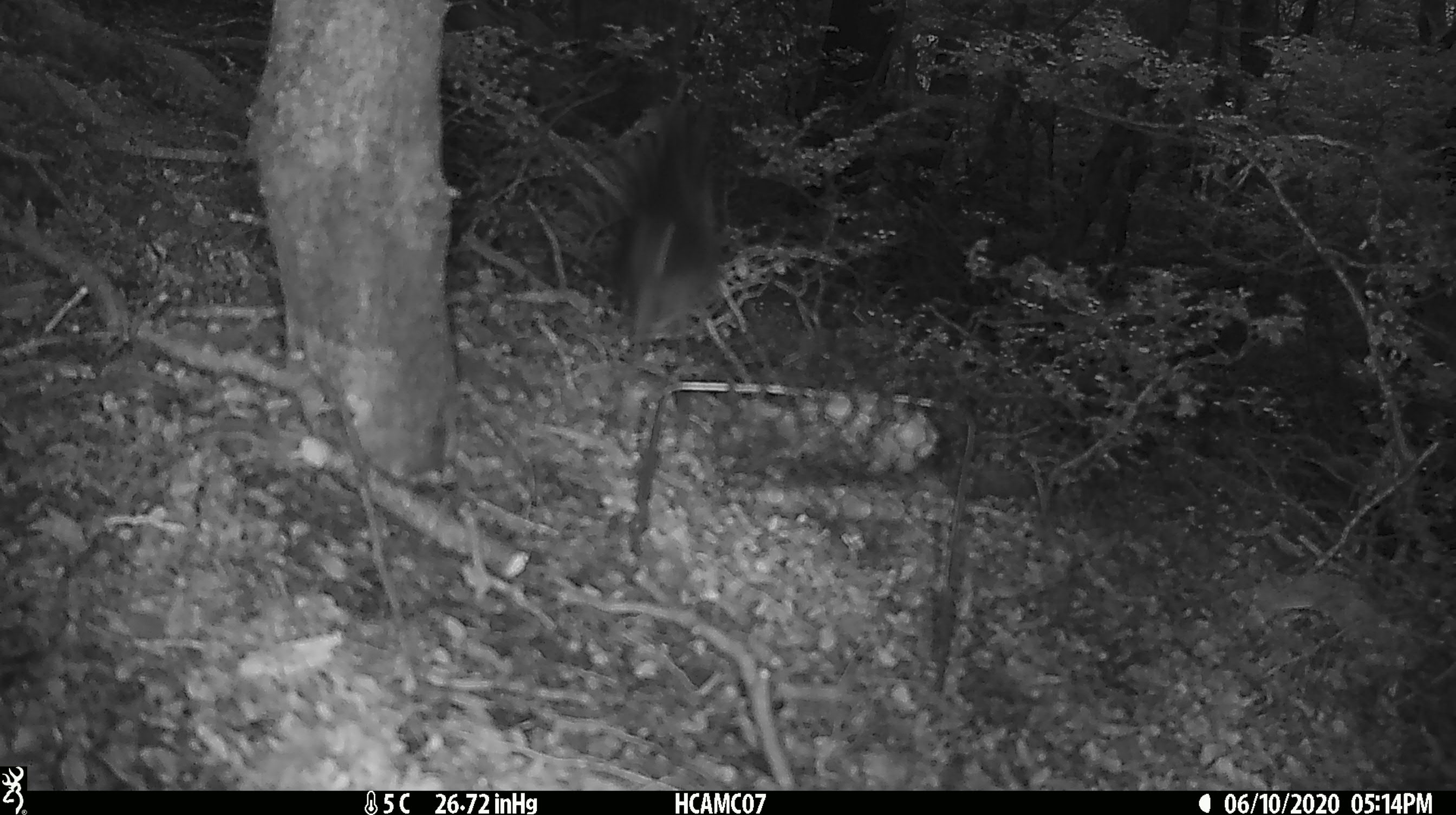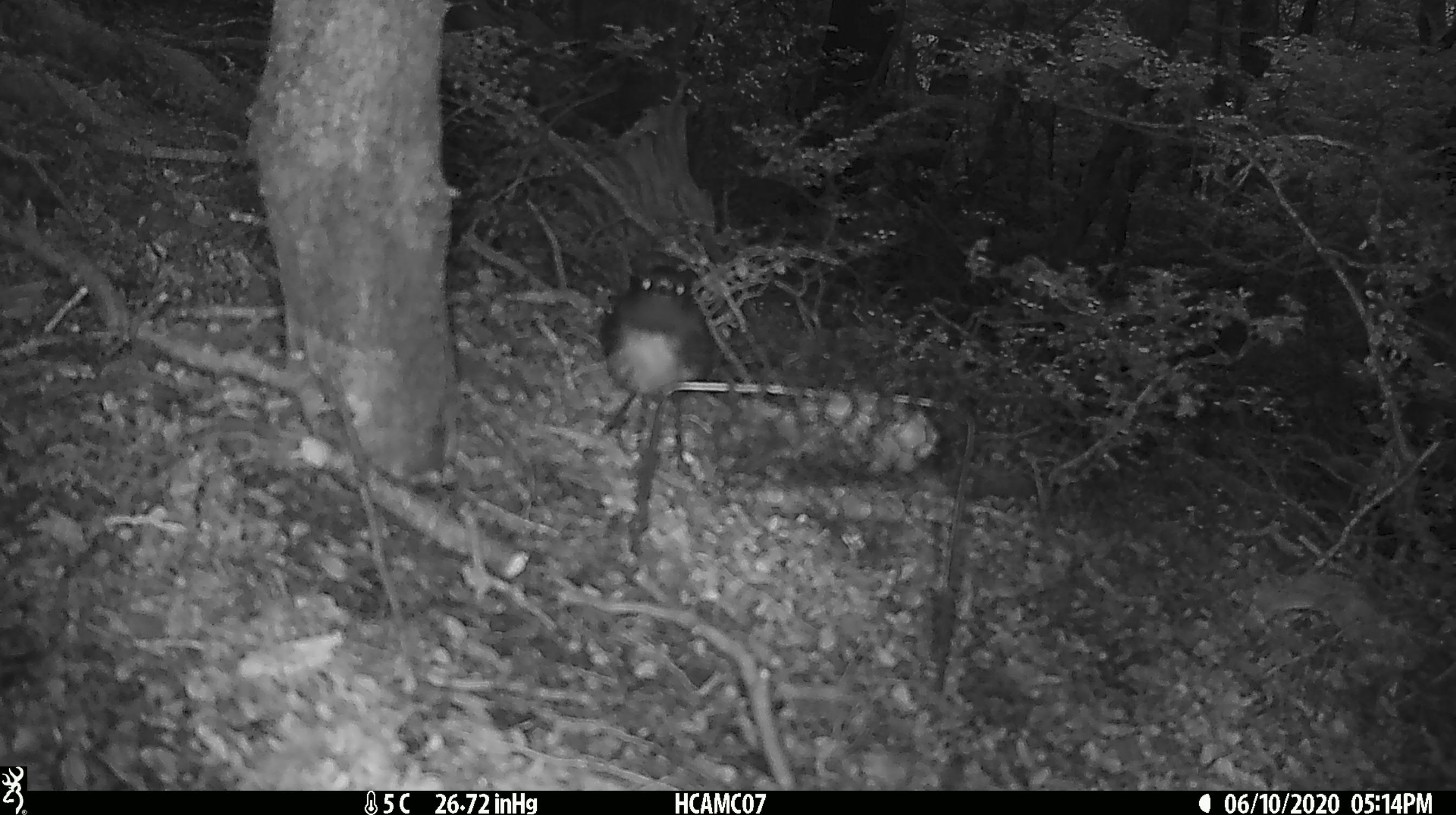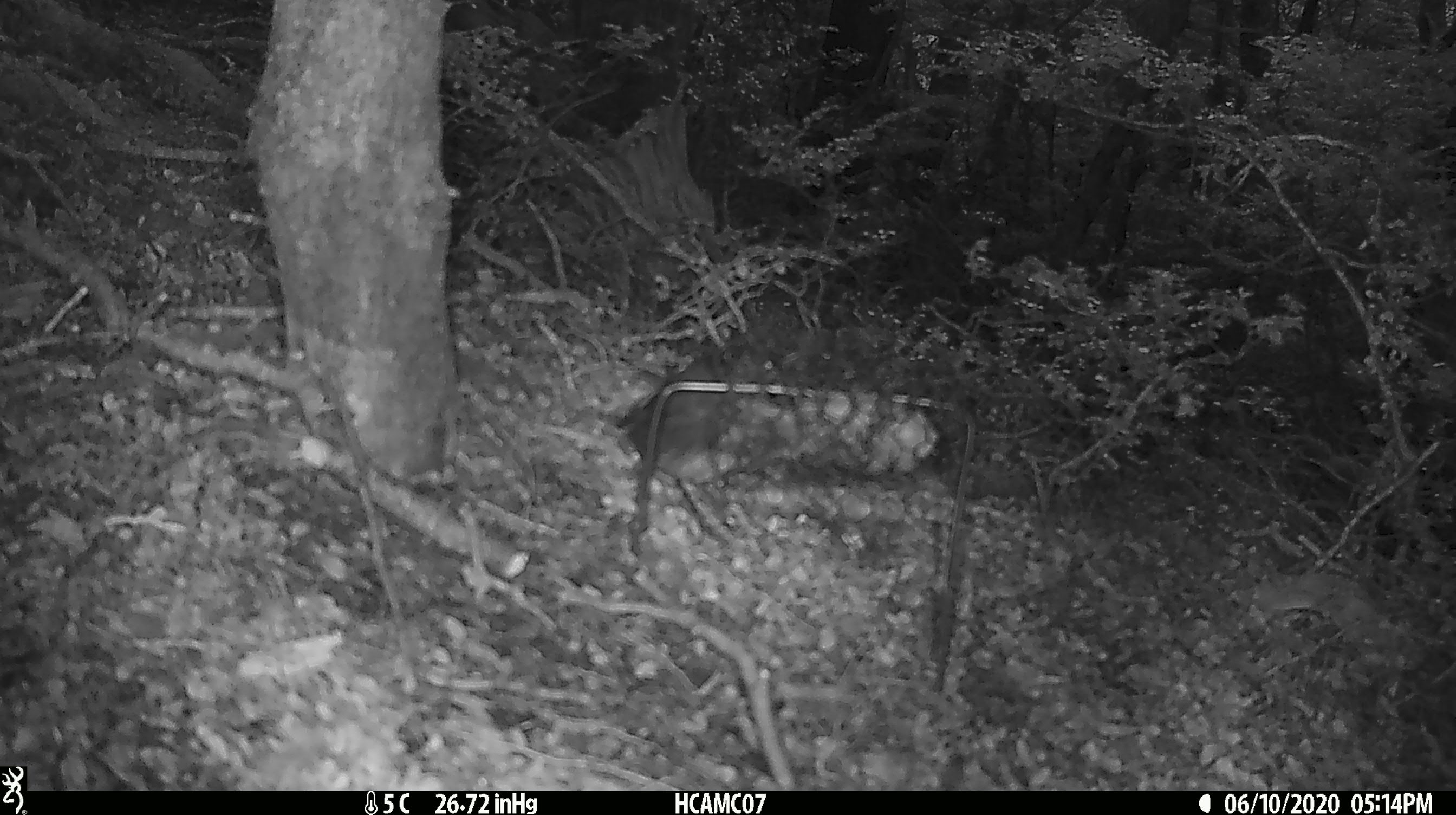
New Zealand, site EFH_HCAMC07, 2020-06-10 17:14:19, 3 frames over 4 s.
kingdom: Animalia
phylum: Chordata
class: Aves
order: Passeriformes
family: Petroicidae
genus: Petroica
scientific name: Petroica australis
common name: new zealand robin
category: robin